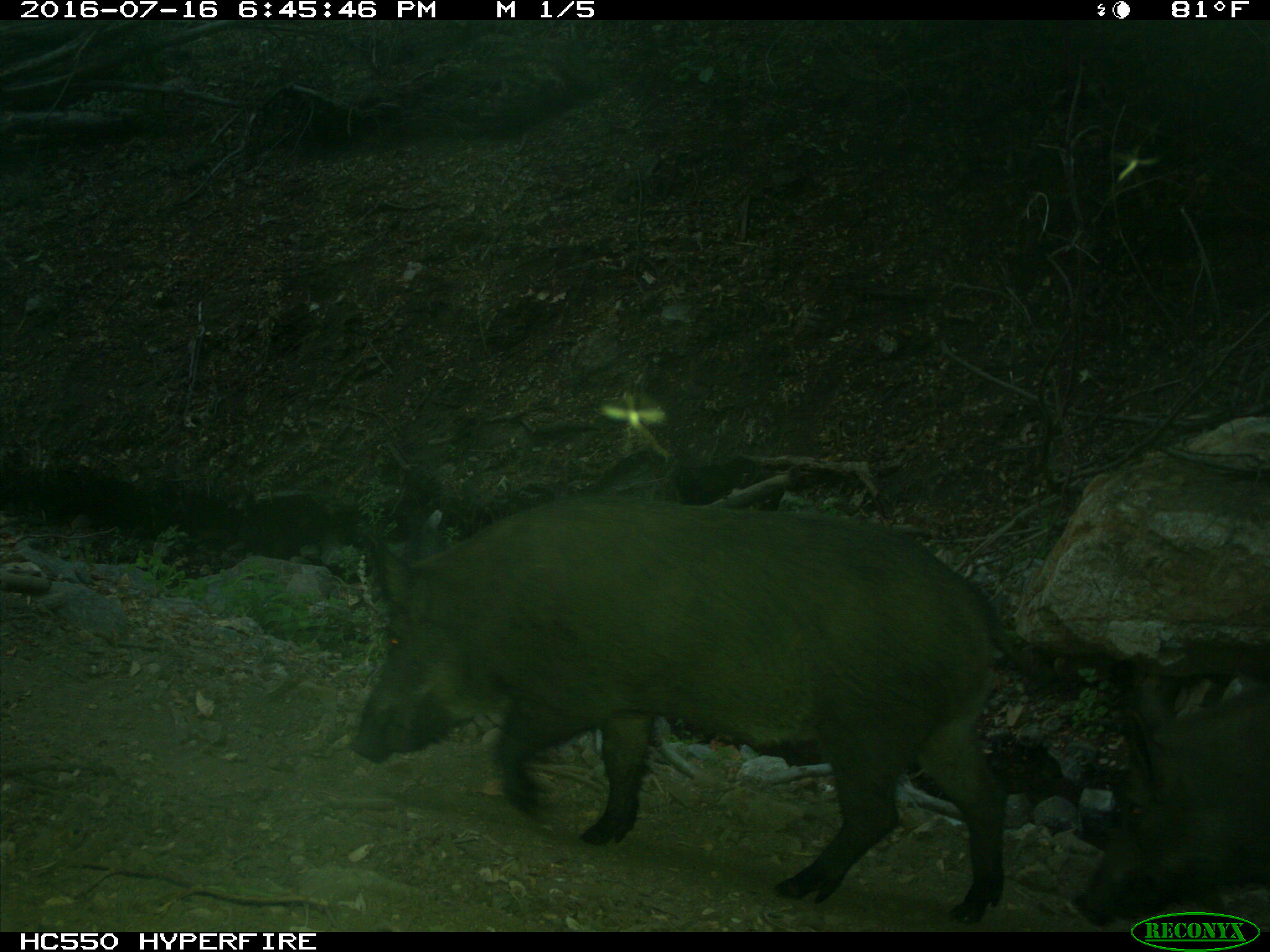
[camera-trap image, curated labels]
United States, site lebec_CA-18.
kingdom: Animalia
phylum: Chordata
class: Mammalia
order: Artiodactyla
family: Suidae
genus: Sus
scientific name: Sus scrofa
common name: wild boar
Sus scrofa (wild boar).